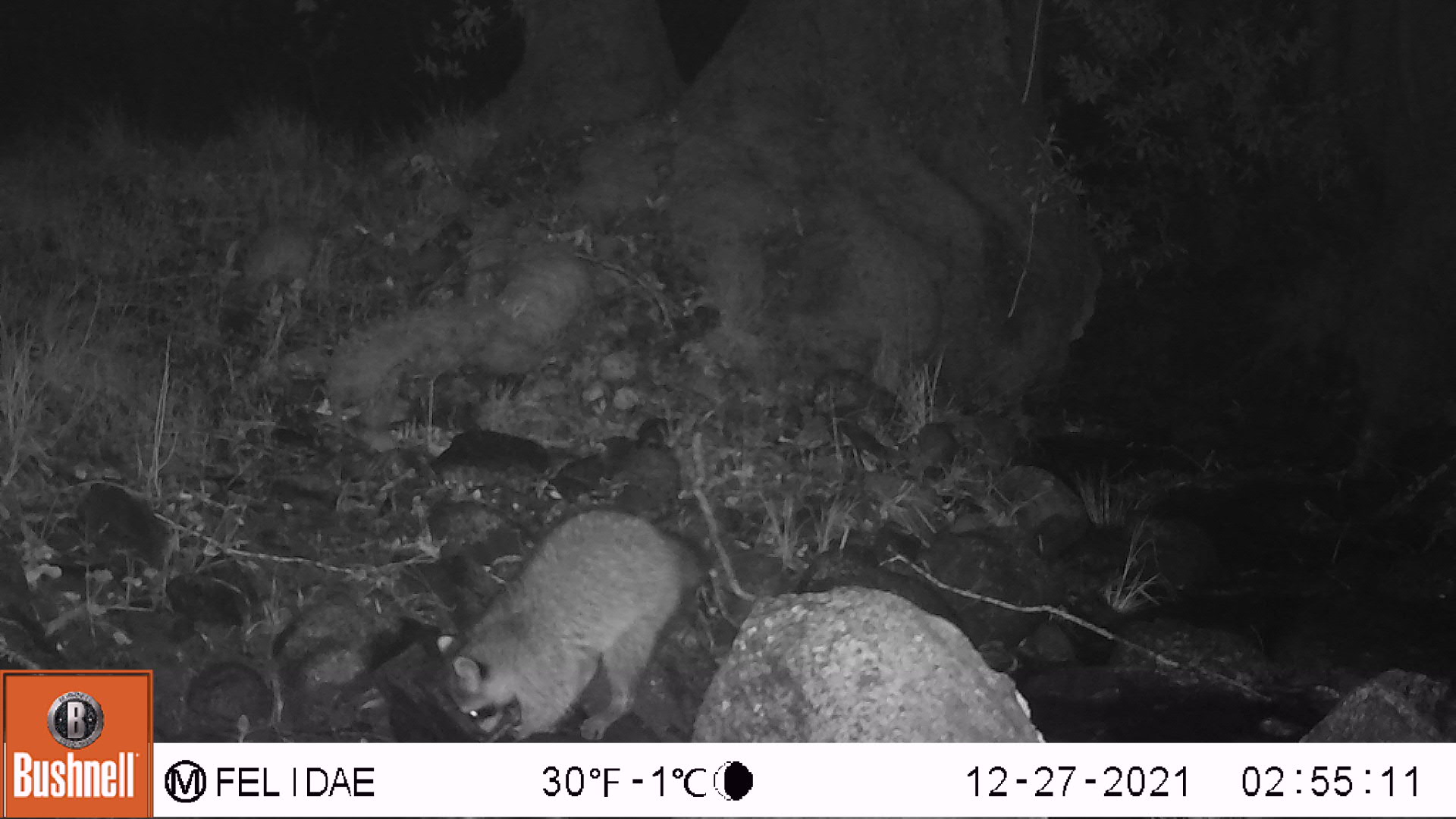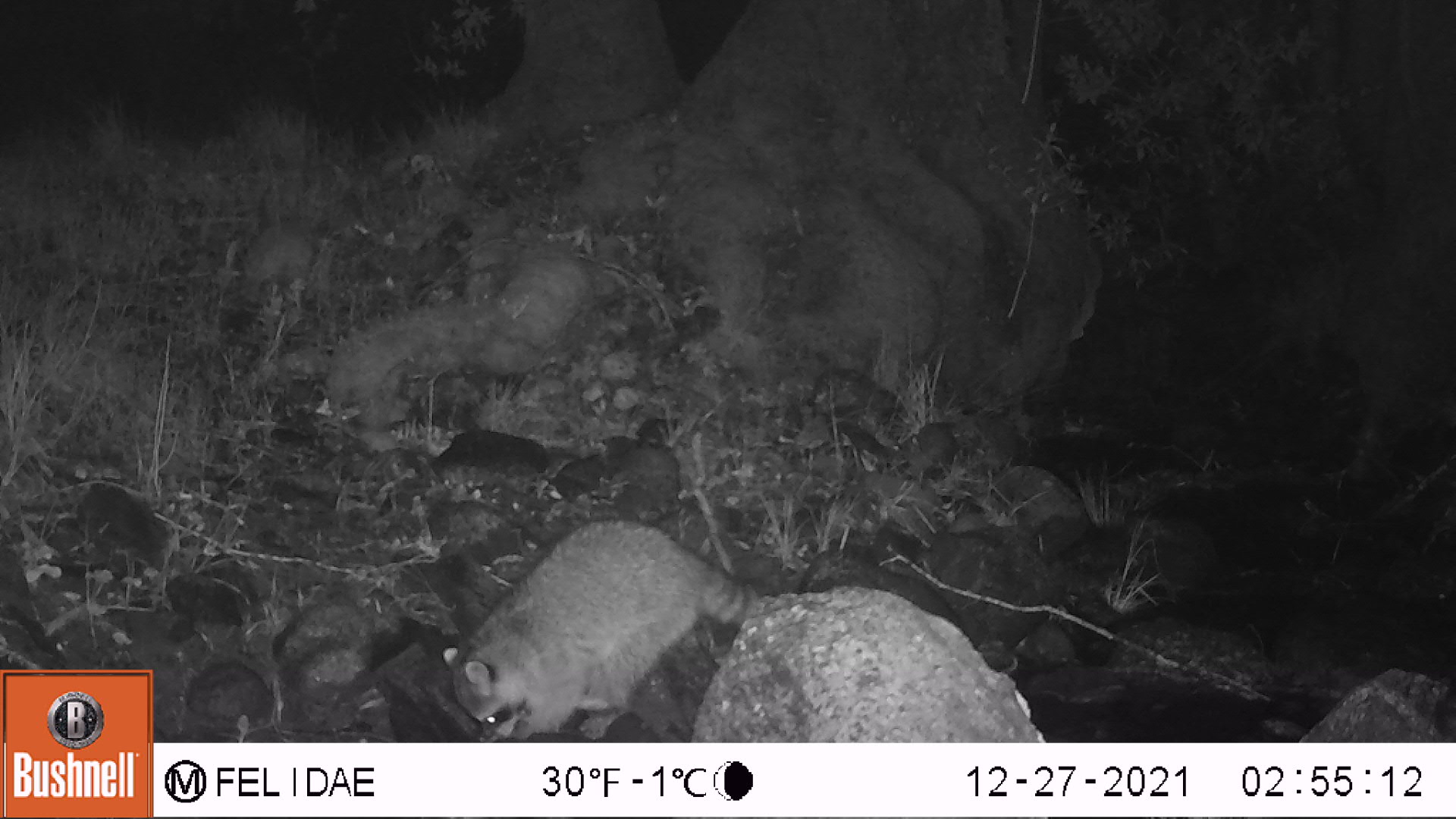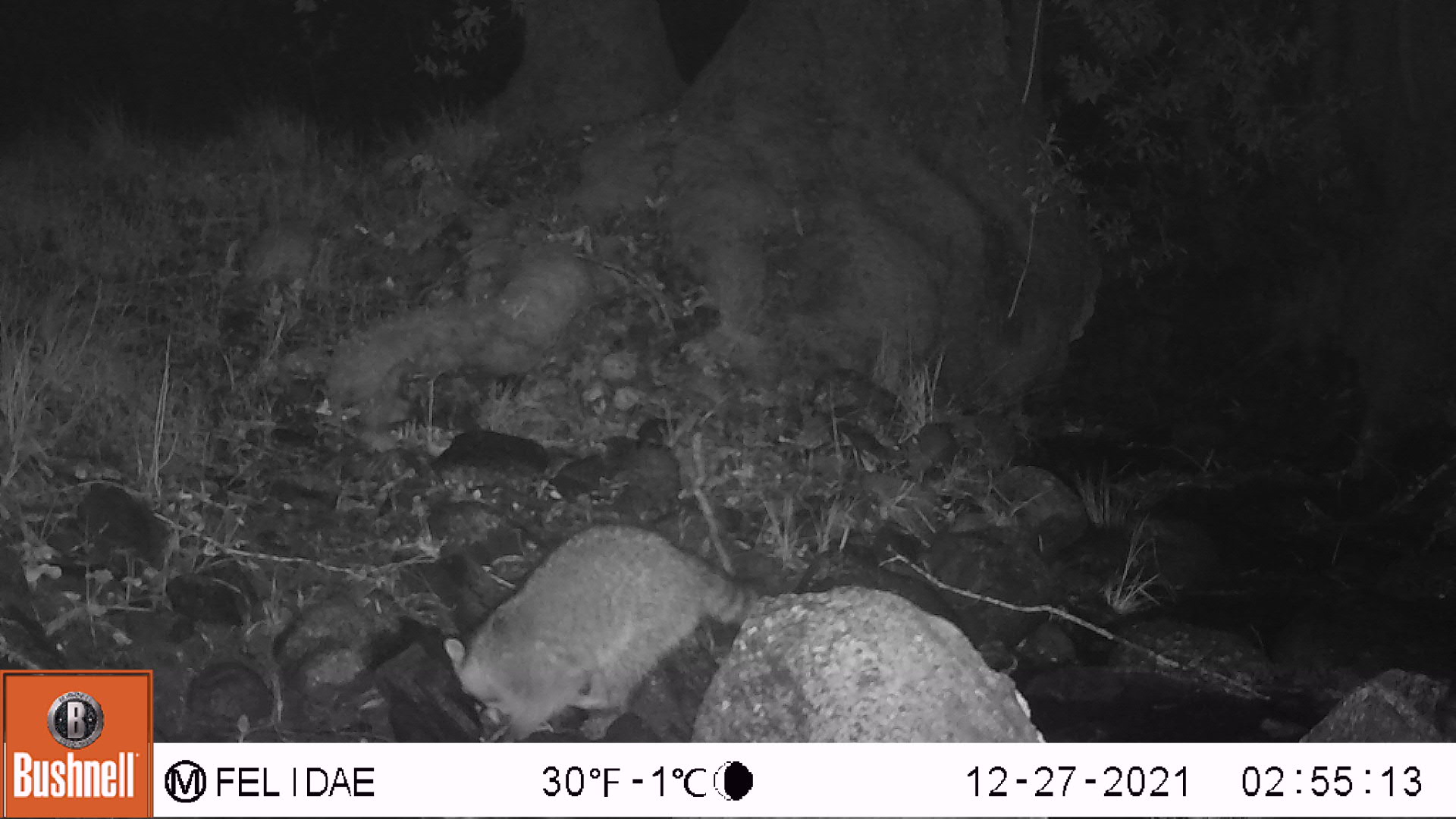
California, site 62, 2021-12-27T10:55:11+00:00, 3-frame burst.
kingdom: Animalia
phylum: Chordata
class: Mammalia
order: Carnivora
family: Procyonidae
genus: Procyon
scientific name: Procyon lotor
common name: raccoon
Raccoon (Procyon lotor).